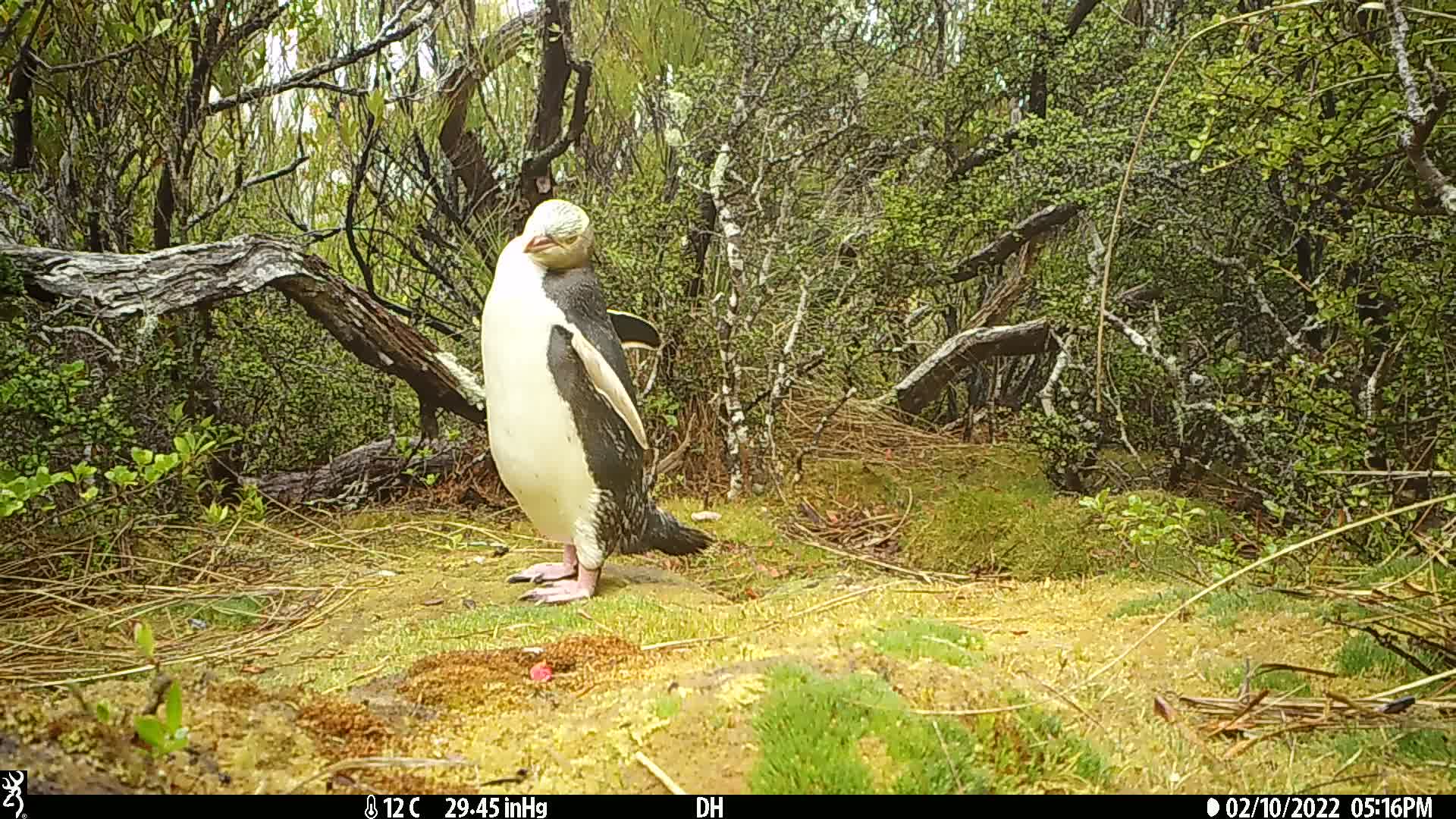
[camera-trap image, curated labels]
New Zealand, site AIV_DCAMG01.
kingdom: Animalia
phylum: Chordata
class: Aves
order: Sphenisciformes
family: Spheniscidae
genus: Megadyptes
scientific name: Megadyptes antipodes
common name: yellow-eyed penguin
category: yellow eyed penguin